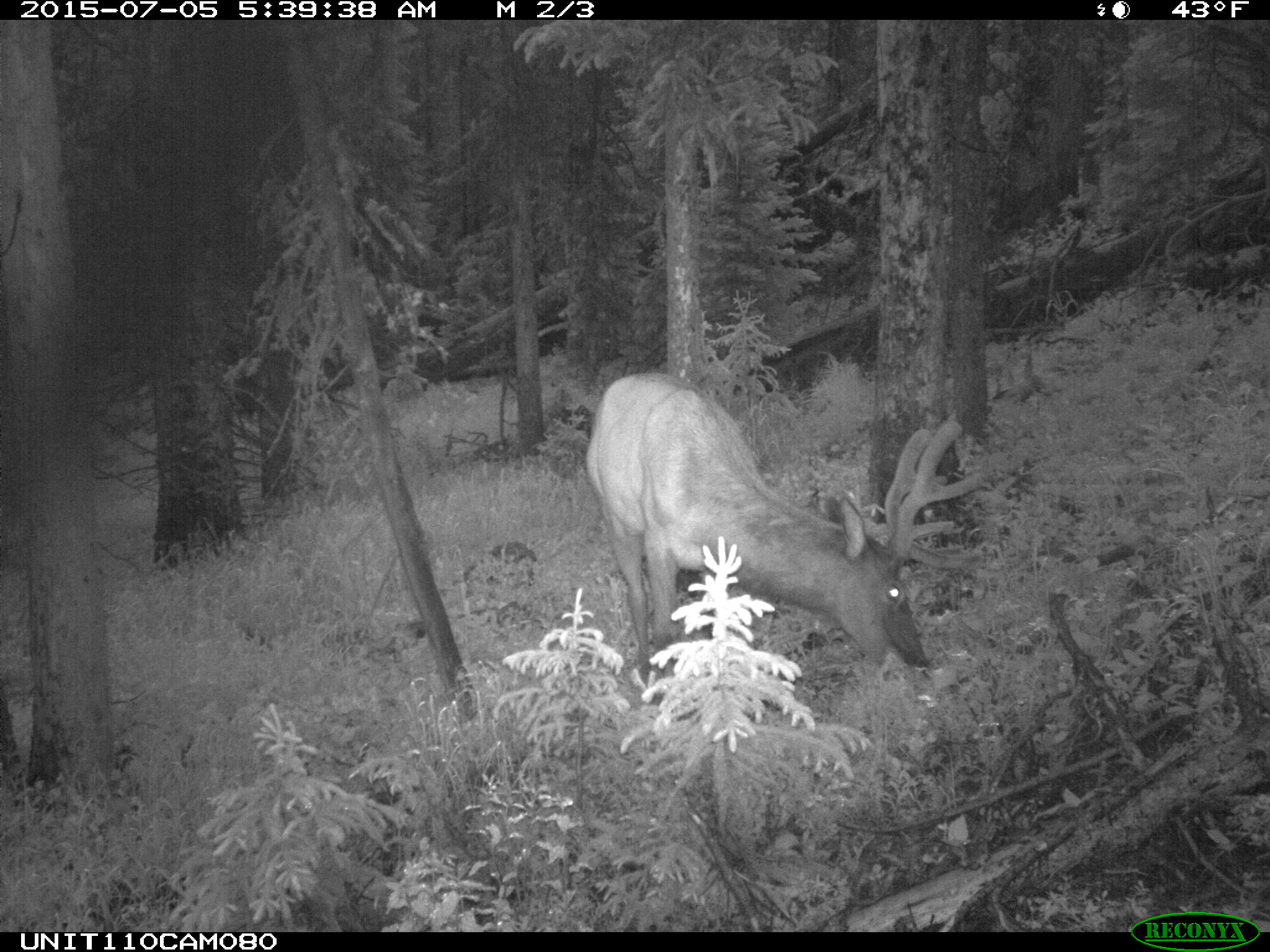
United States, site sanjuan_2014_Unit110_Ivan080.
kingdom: Animalia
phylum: Chordata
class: Mammalia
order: Artiodactyla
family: Cervidae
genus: Cervus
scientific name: Cervus elaphus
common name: red deer